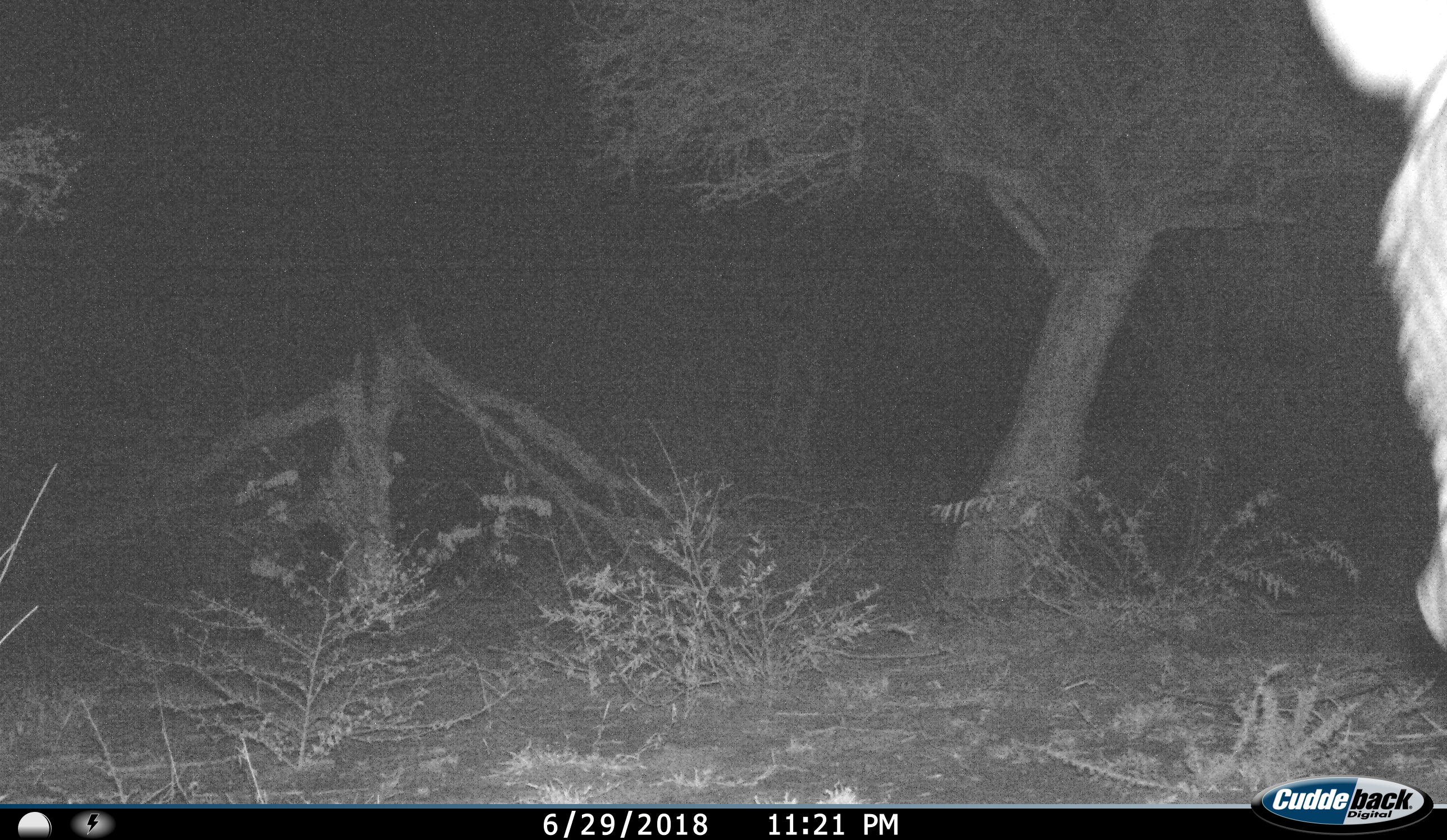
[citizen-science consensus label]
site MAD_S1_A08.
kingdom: Animalia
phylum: Chordata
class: Mammalia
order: Perissodactyla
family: Equidae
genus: Equus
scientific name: Equus quagga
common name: plains zebra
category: zebraplains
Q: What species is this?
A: Zebraplains (plains zebra) (Equus quagga).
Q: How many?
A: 1.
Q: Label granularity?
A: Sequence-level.